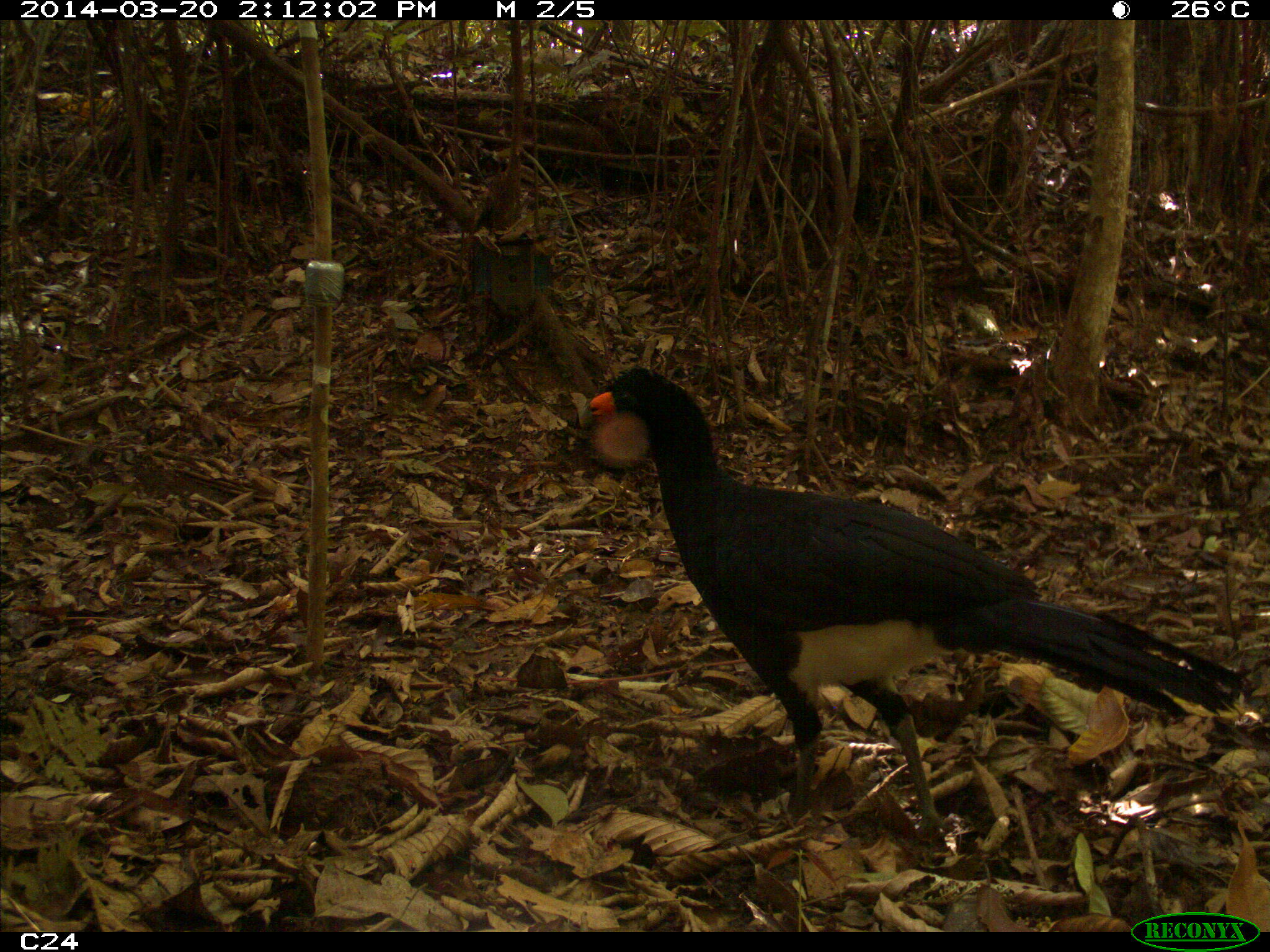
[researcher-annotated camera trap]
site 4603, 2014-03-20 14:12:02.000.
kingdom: Animalia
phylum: Chordata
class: Aves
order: Galliformes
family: Cracidae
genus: Crax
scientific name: Crax alector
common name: black curassow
Crax alector (black curassow), count 3, age adult.